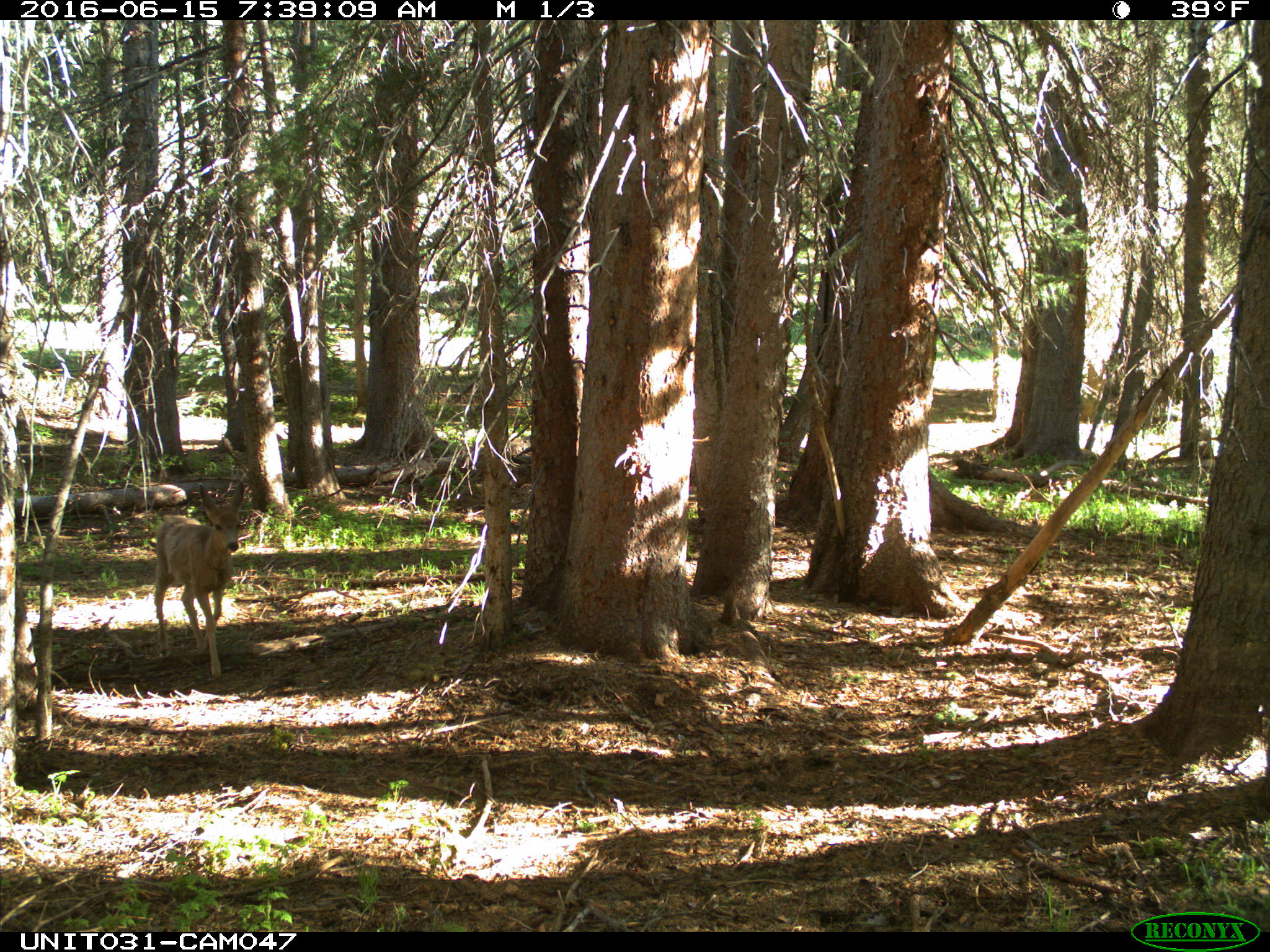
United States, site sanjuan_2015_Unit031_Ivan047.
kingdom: Animalia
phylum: Chordata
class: Mammalia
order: Artiodactyla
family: Cervidae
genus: Odocoileus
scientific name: Odocoileus hemionus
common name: mule deer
Odocoileus hemionus (mule deer).